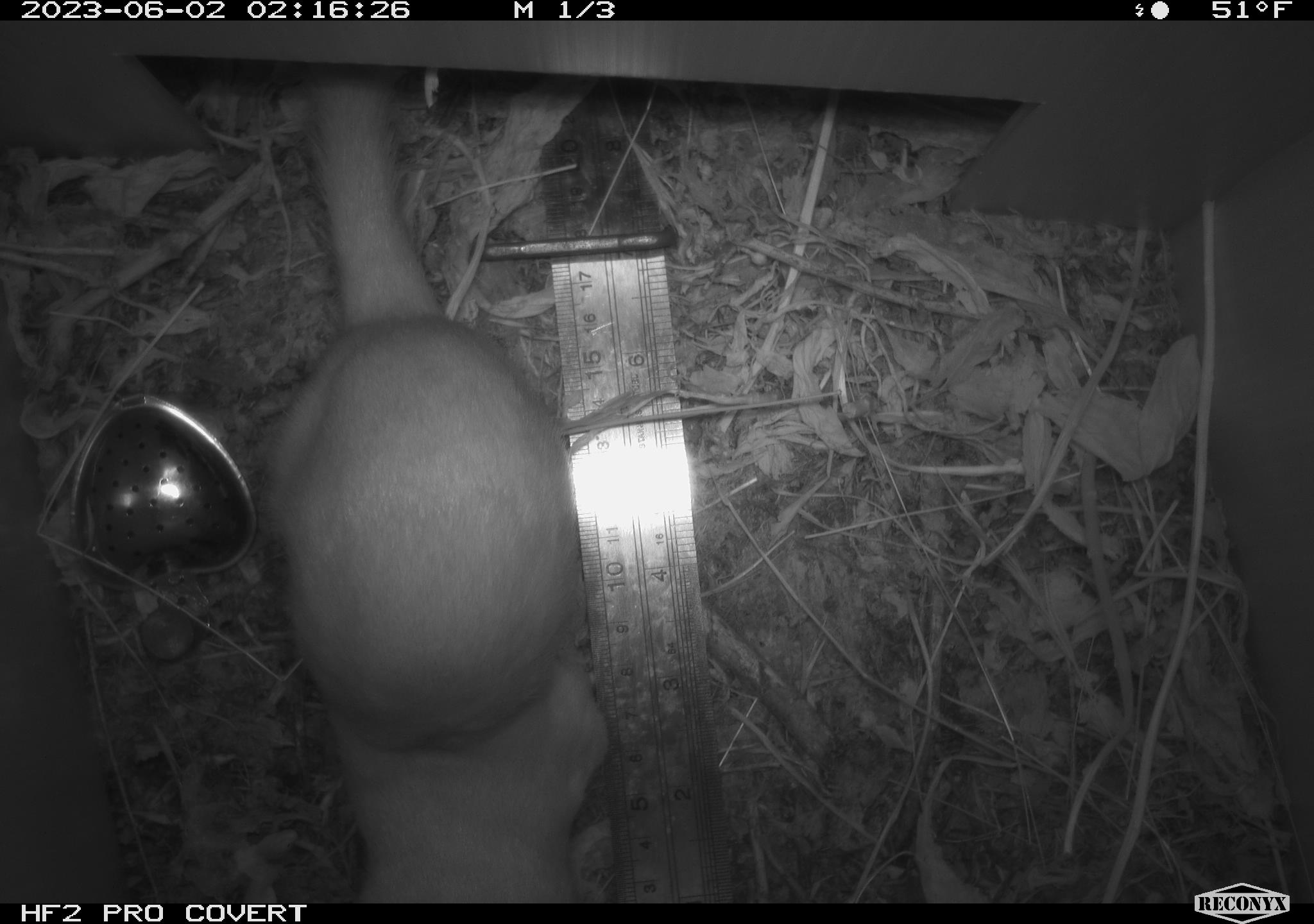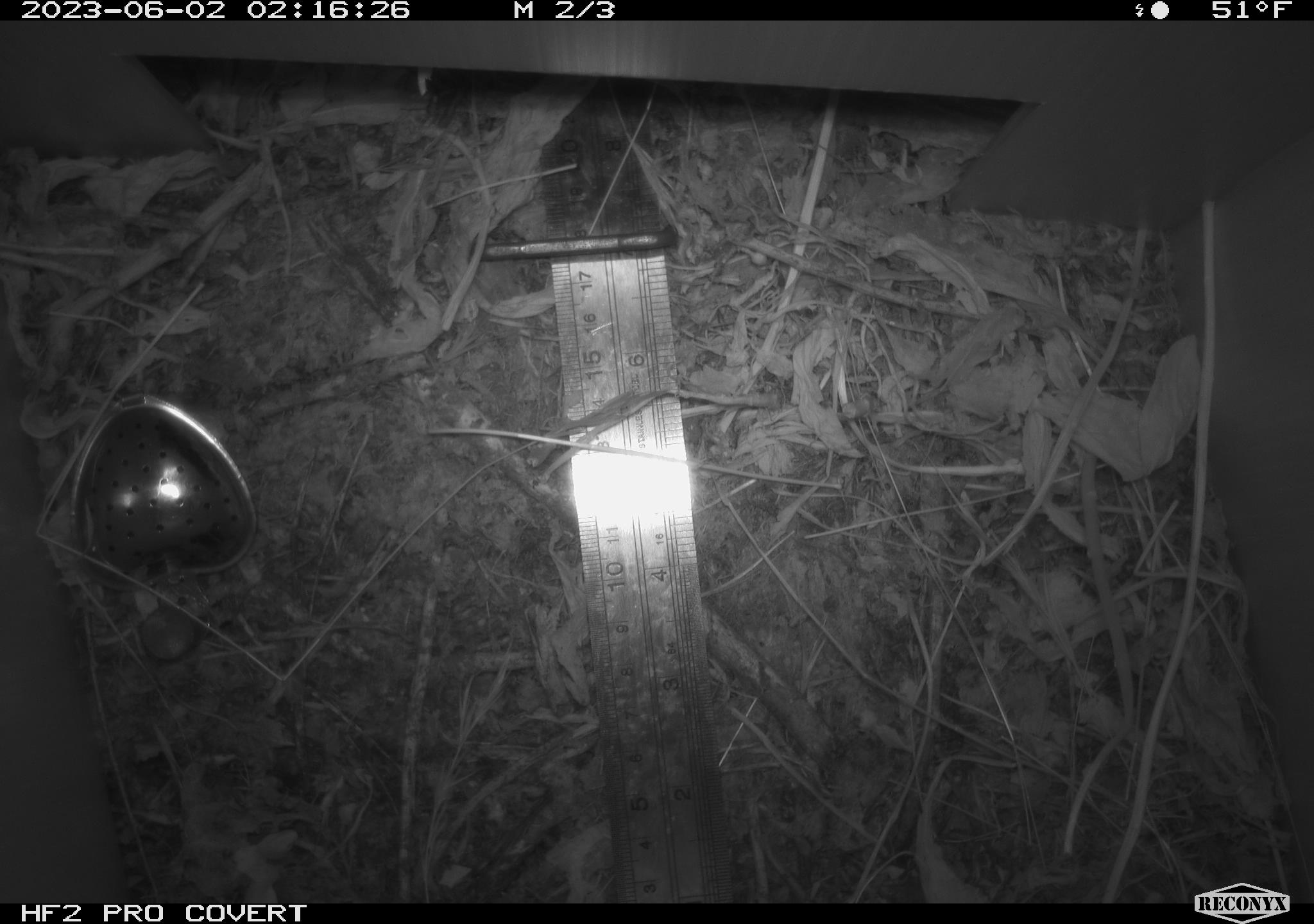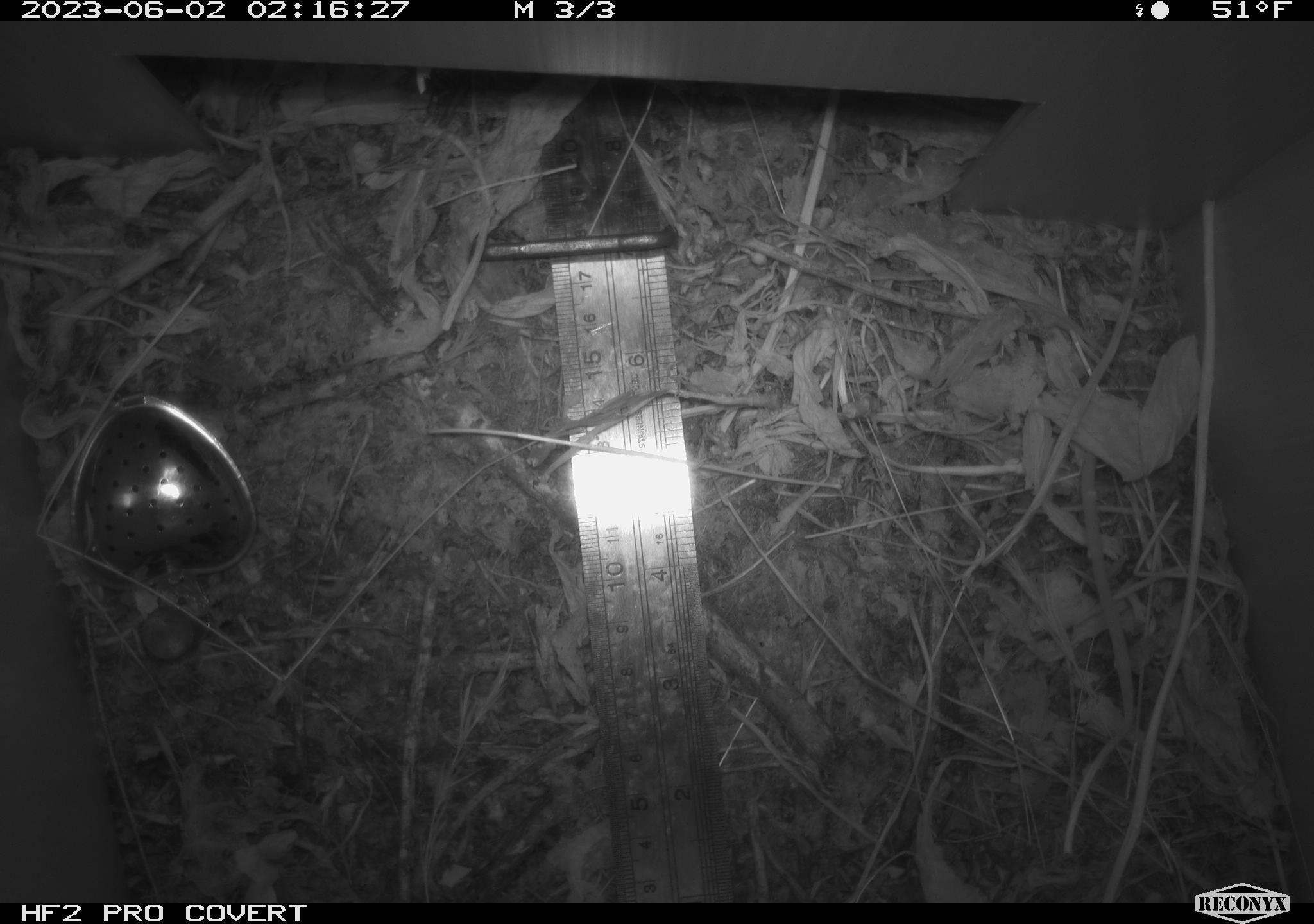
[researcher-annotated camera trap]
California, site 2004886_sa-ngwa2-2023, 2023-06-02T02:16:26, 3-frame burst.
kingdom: Animalia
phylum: Chordata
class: Mammalia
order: Carnivora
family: Mustelidae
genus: Neogale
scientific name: Neogale frenata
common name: long-tailed weasel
Long-tailed weasel (Neogale frenata).